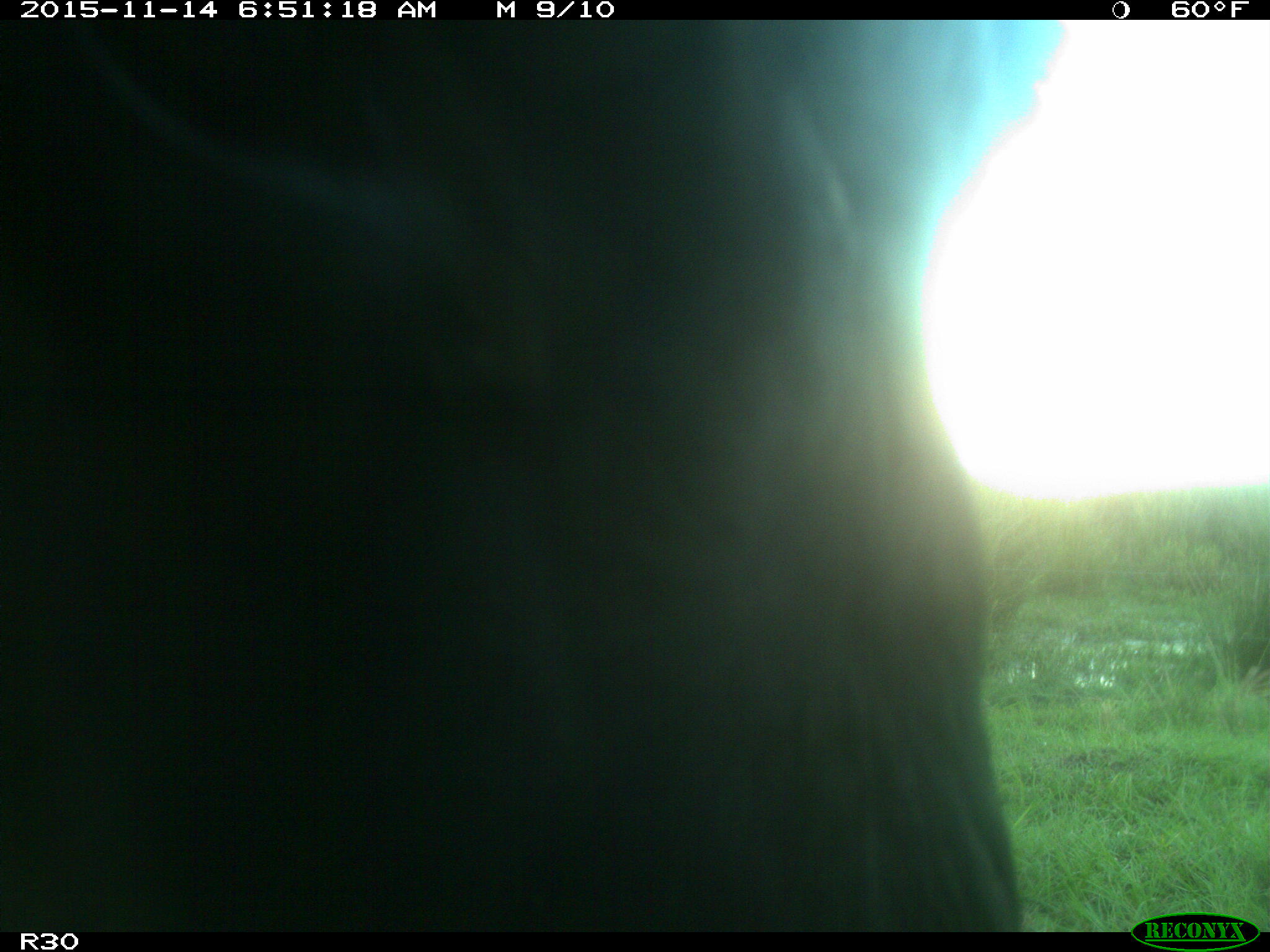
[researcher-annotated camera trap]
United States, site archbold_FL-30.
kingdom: Animalia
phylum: Chordata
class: Mammalia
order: Artiodactyla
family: Bovidae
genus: Bos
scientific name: Bos taurus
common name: domestic cow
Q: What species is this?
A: Bos taurus (domestic cow).